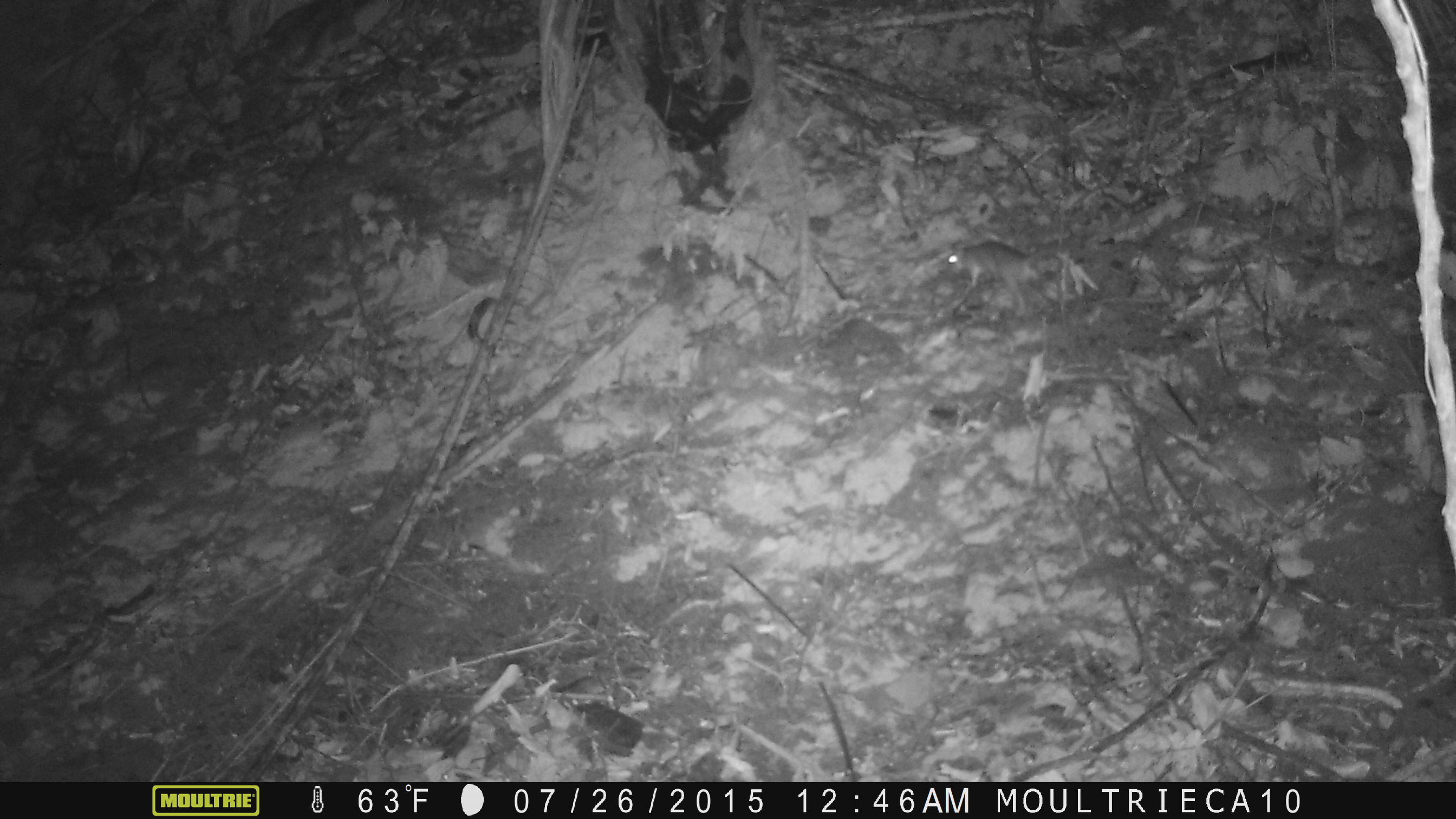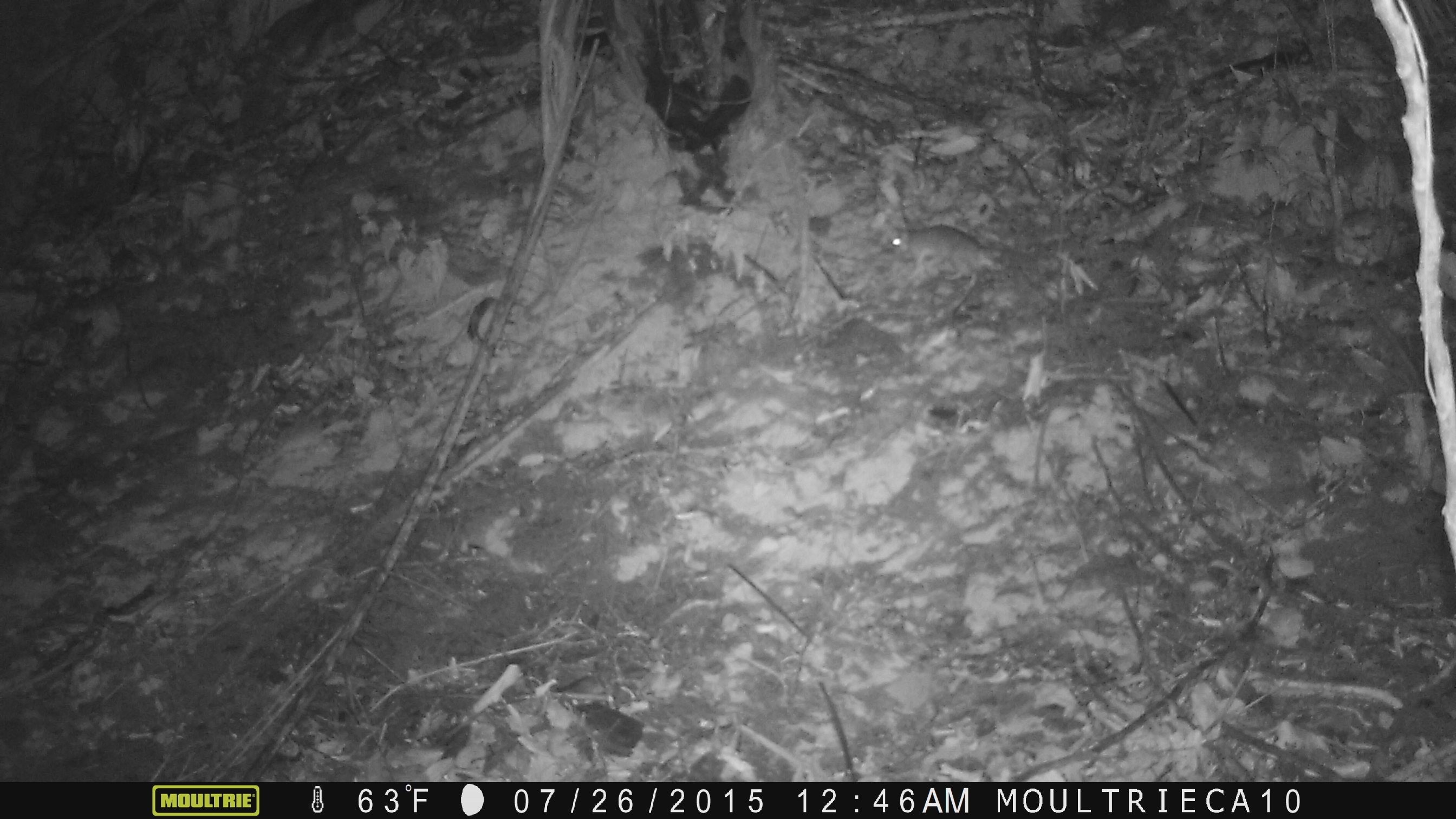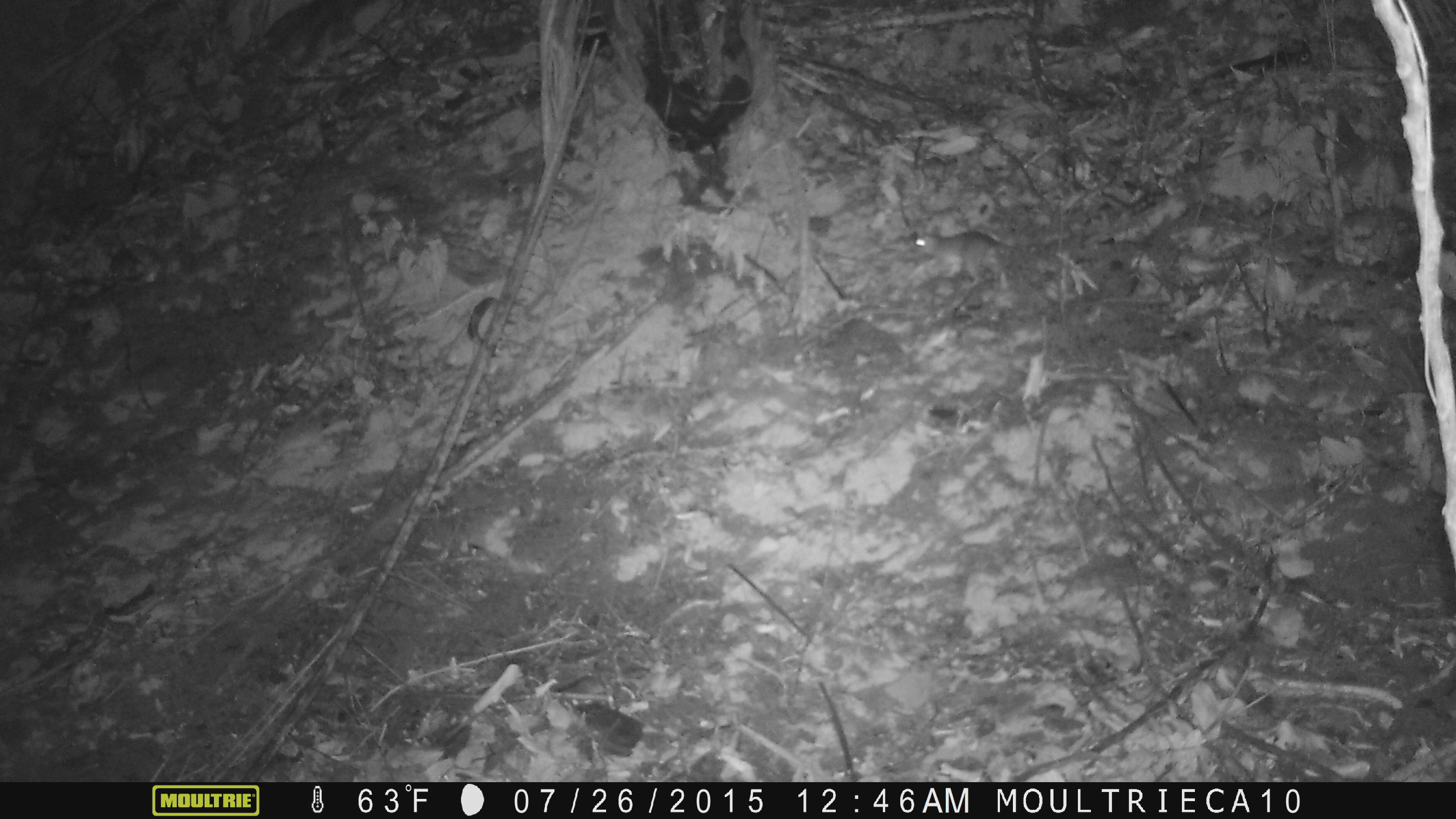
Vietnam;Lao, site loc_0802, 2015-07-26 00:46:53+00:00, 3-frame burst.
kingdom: Animalia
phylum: Chordata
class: Mammalia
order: Rodentia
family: Muridae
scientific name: Muridae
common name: old-world mice and rats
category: unidentified murid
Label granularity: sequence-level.